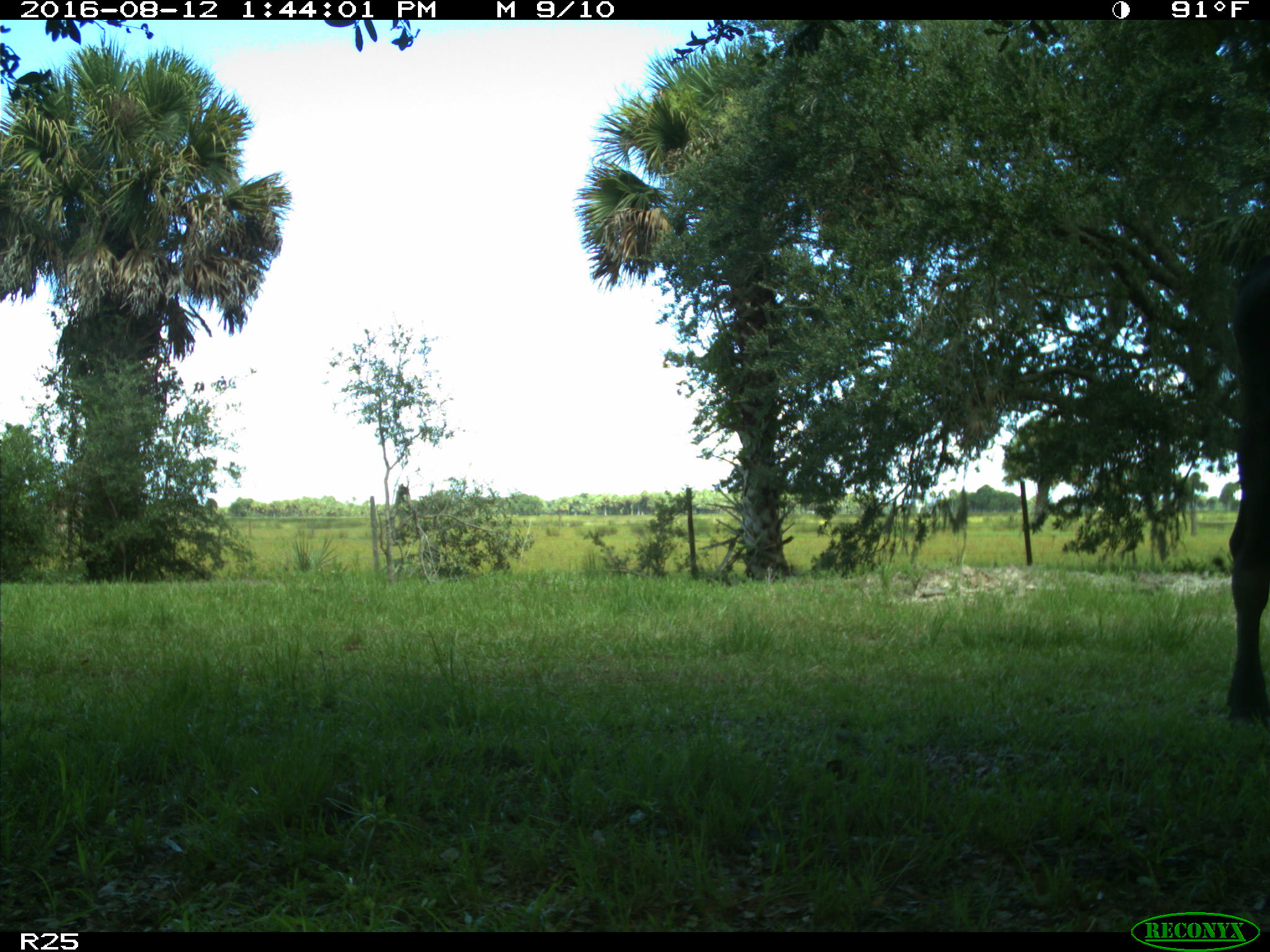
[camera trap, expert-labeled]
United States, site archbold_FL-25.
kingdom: Animalia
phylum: Chordata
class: Mammalia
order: Artiodactyla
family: Bovidae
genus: Bos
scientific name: Bos taurus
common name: domestic cow